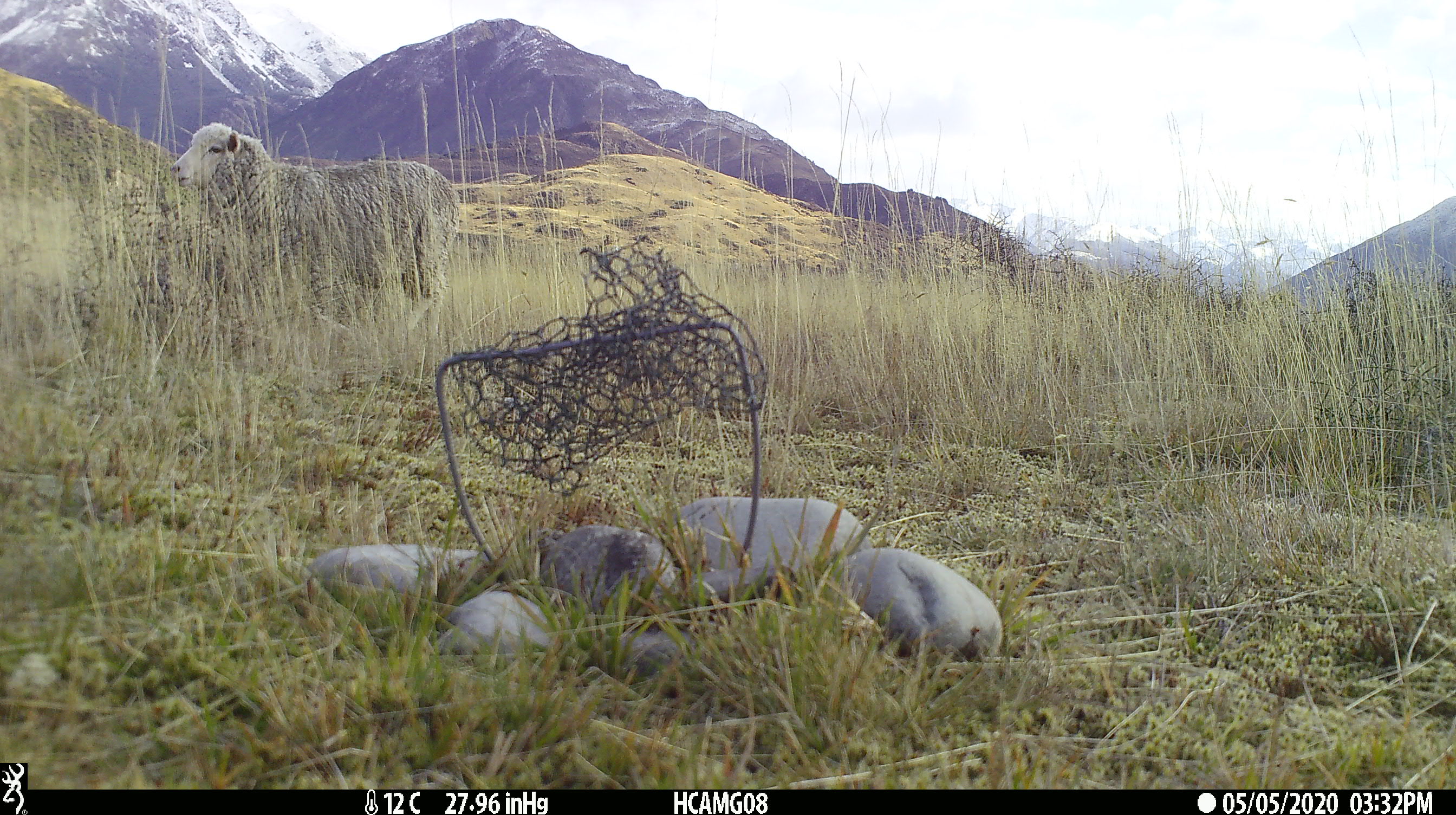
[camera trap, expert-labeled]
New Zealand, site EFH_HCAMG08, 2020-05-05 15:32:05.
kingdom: Animalia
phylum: Chordata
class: Mammalia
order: Artiodactyla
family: Bovidae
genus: Ovis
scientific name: Ovis aries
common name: domestic sheep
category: sheep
Sheep (domestic sheep) (Ovis aries).